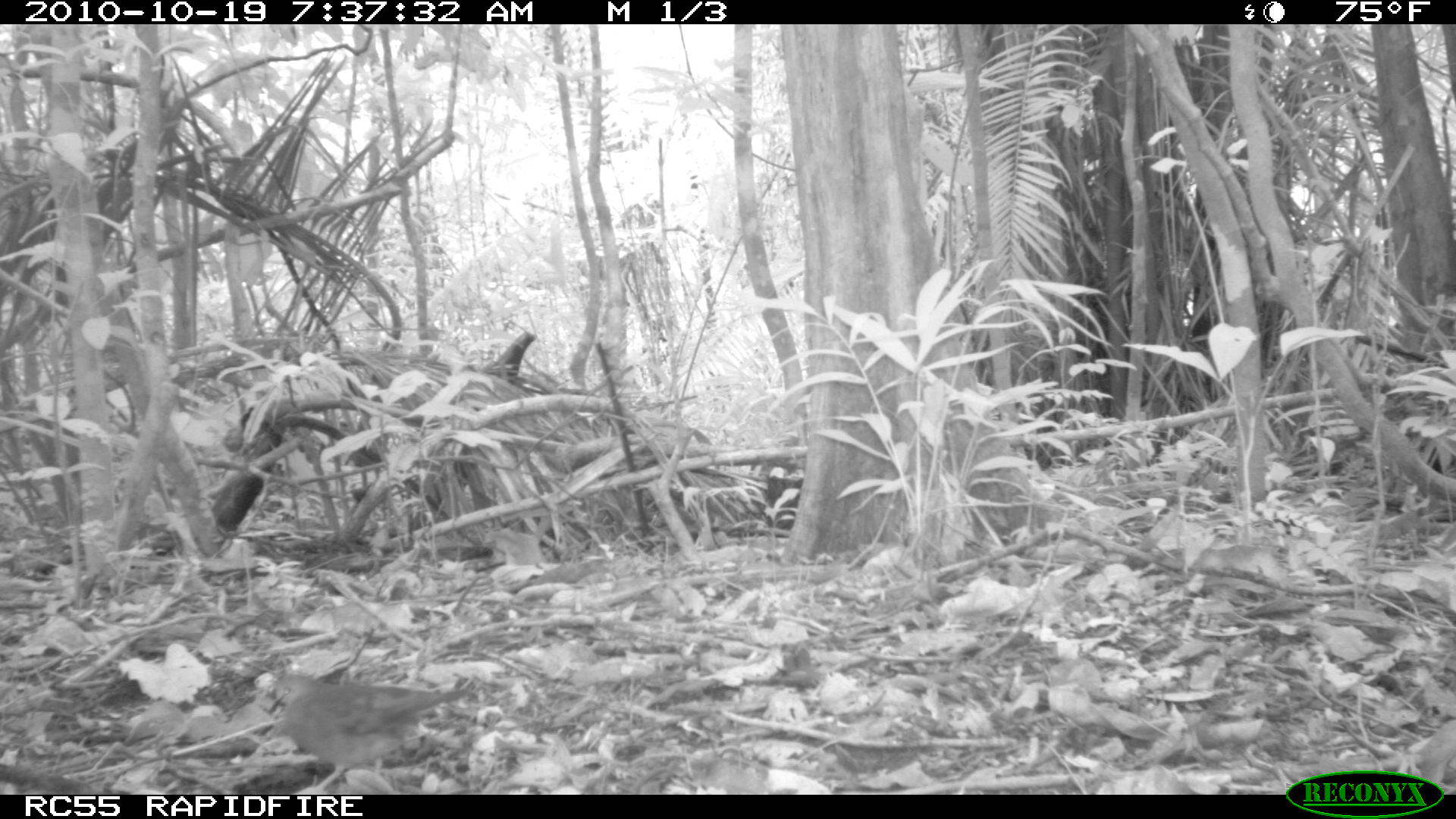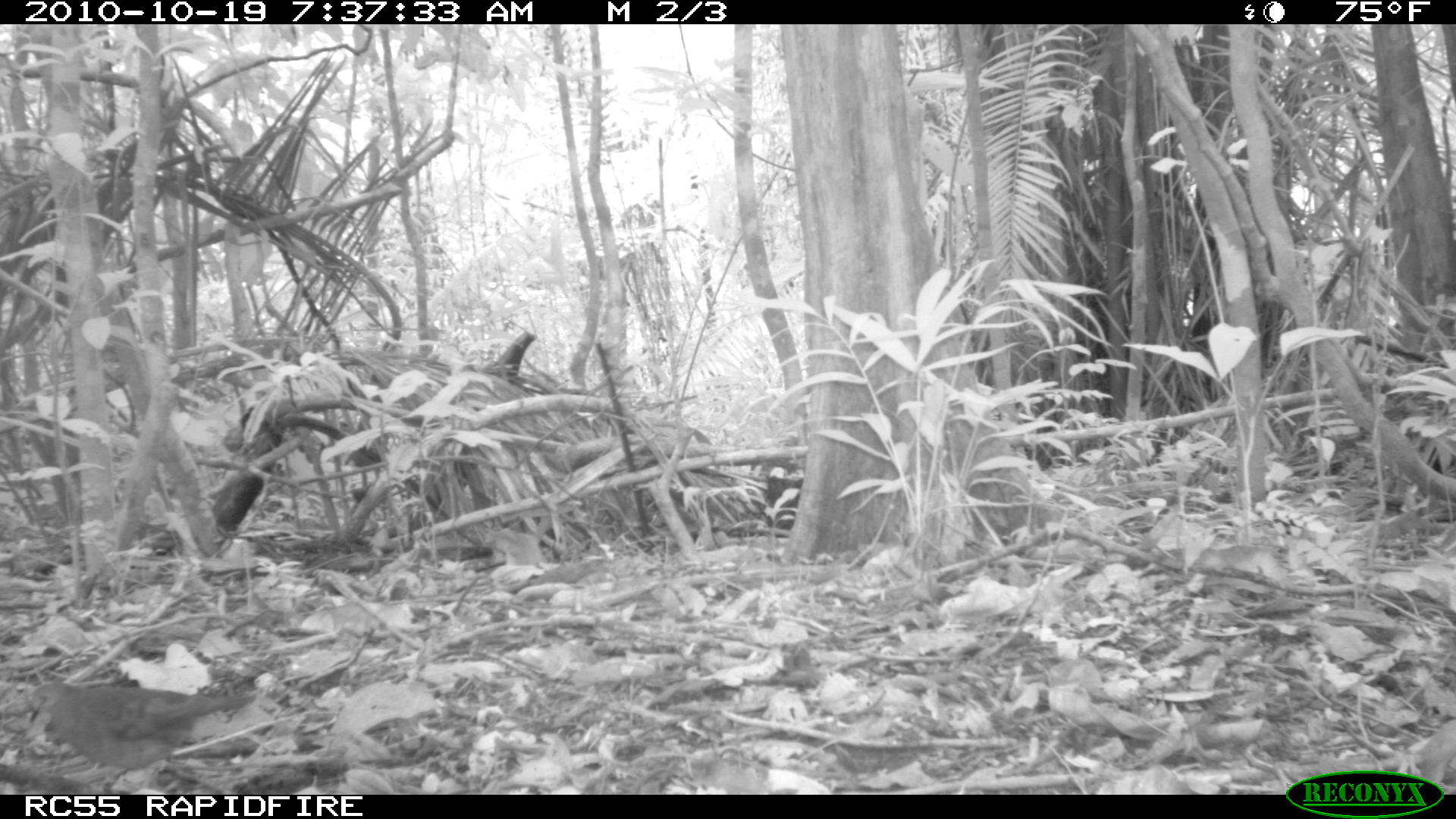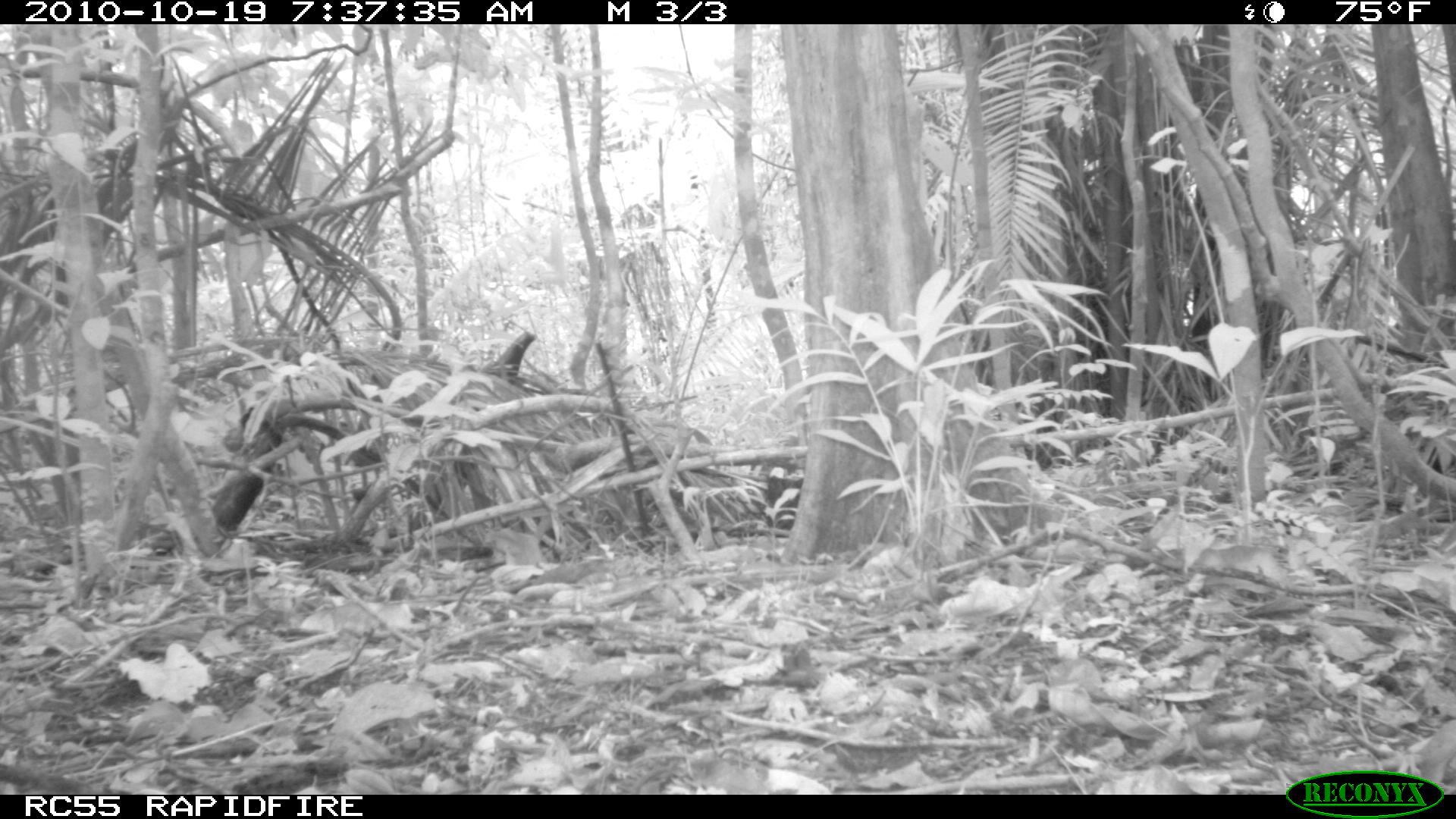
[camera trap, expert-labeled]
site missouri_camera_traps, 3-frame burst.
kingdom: Animalia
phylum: Chordata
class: Aves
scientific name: Aves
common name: bird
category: bird spec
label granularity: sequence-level